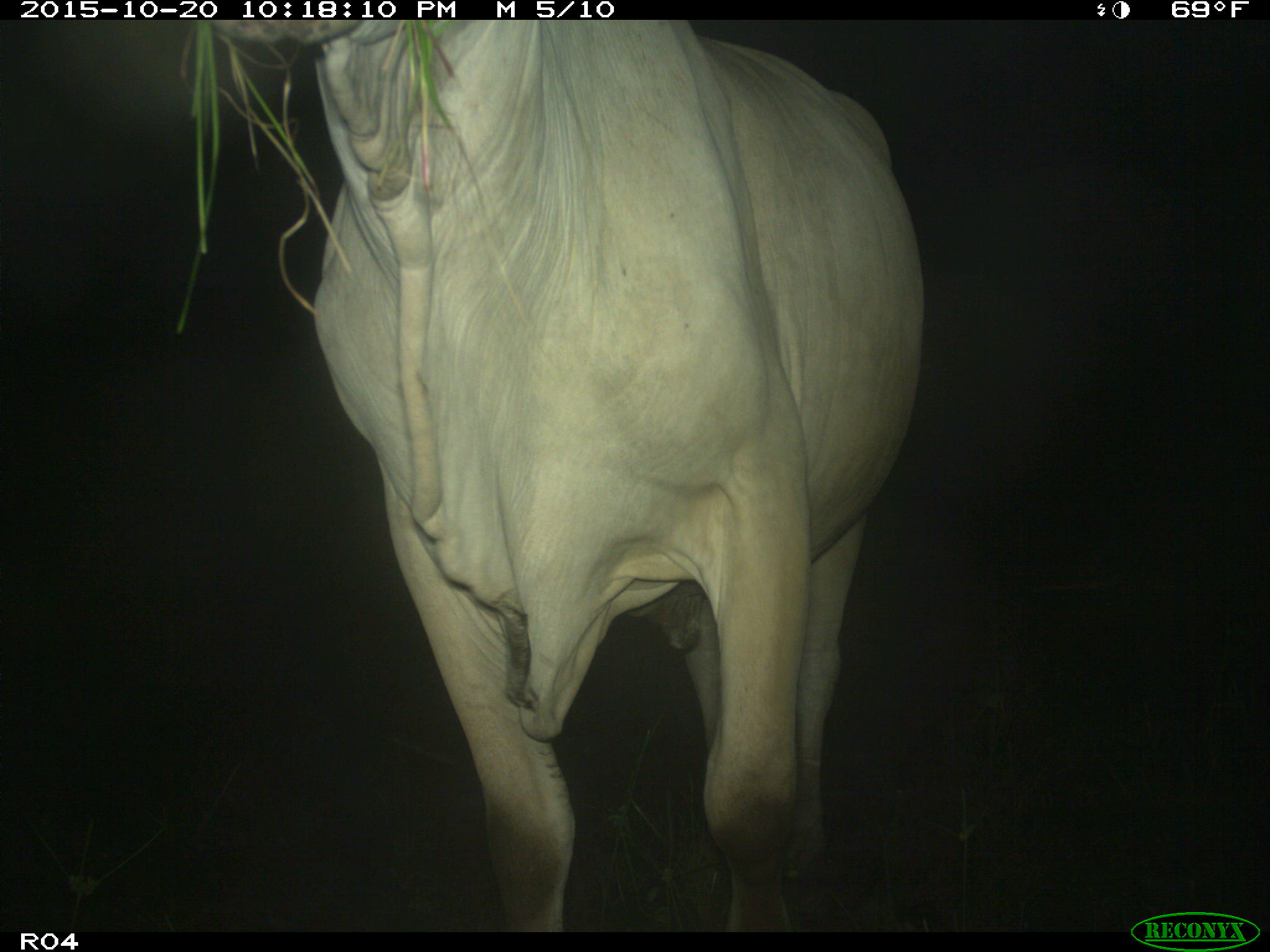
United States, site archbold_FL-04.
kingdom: Animalia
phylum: Chordata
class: Mammalia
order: Artiodactyla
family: Bovidae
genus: Bos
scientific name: Bos taurus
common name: domestic cow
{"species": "Bos taurus (domestic cow)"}